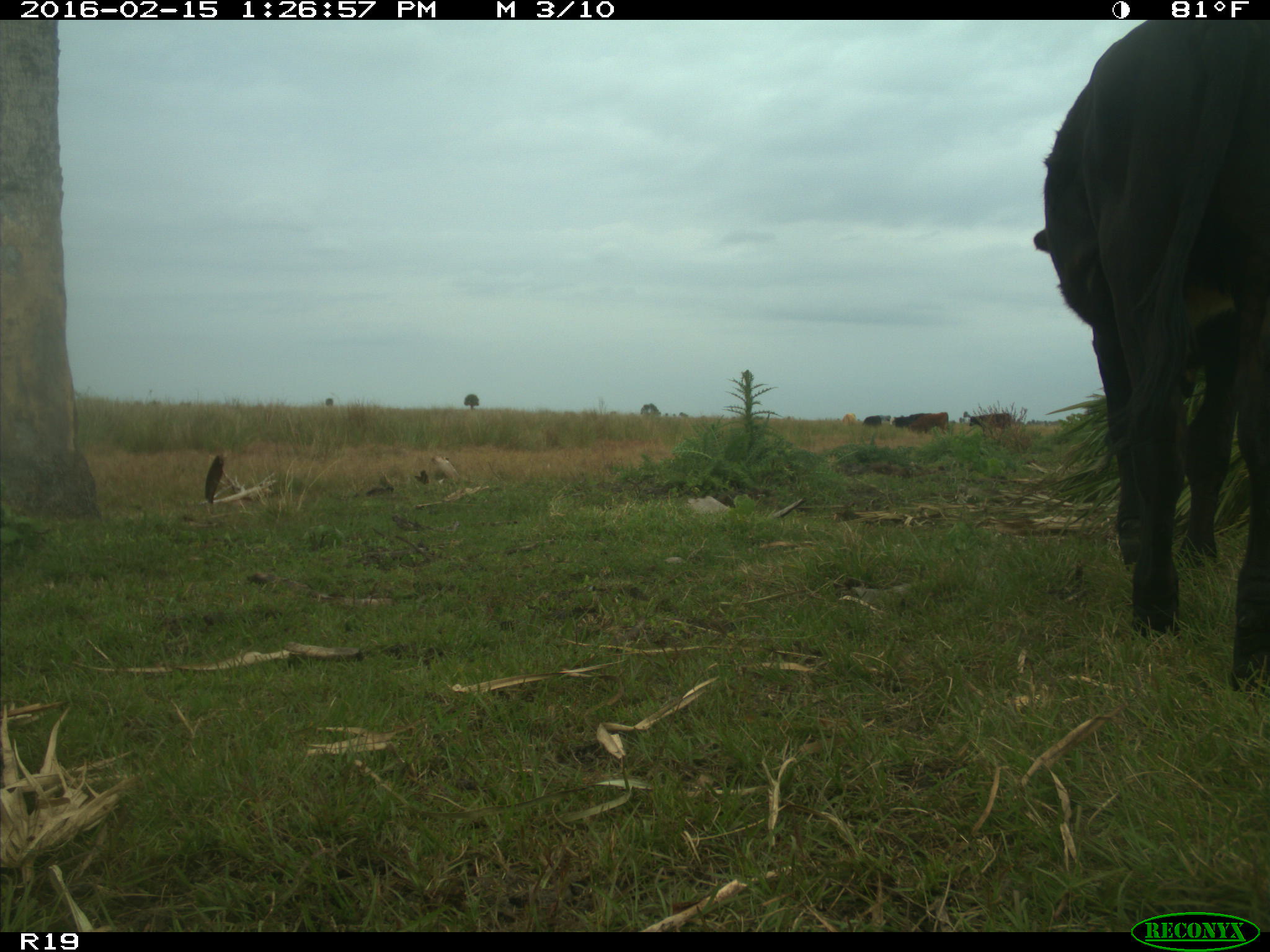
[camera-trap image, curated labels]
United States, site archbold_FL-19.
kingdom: Animalia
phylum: Chordata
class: Mammalia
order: Artiodactyla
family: Bovidae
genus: Bos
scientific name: Bos taurus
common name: domestic cow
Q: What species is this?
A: Bos taurus (domestic cow).